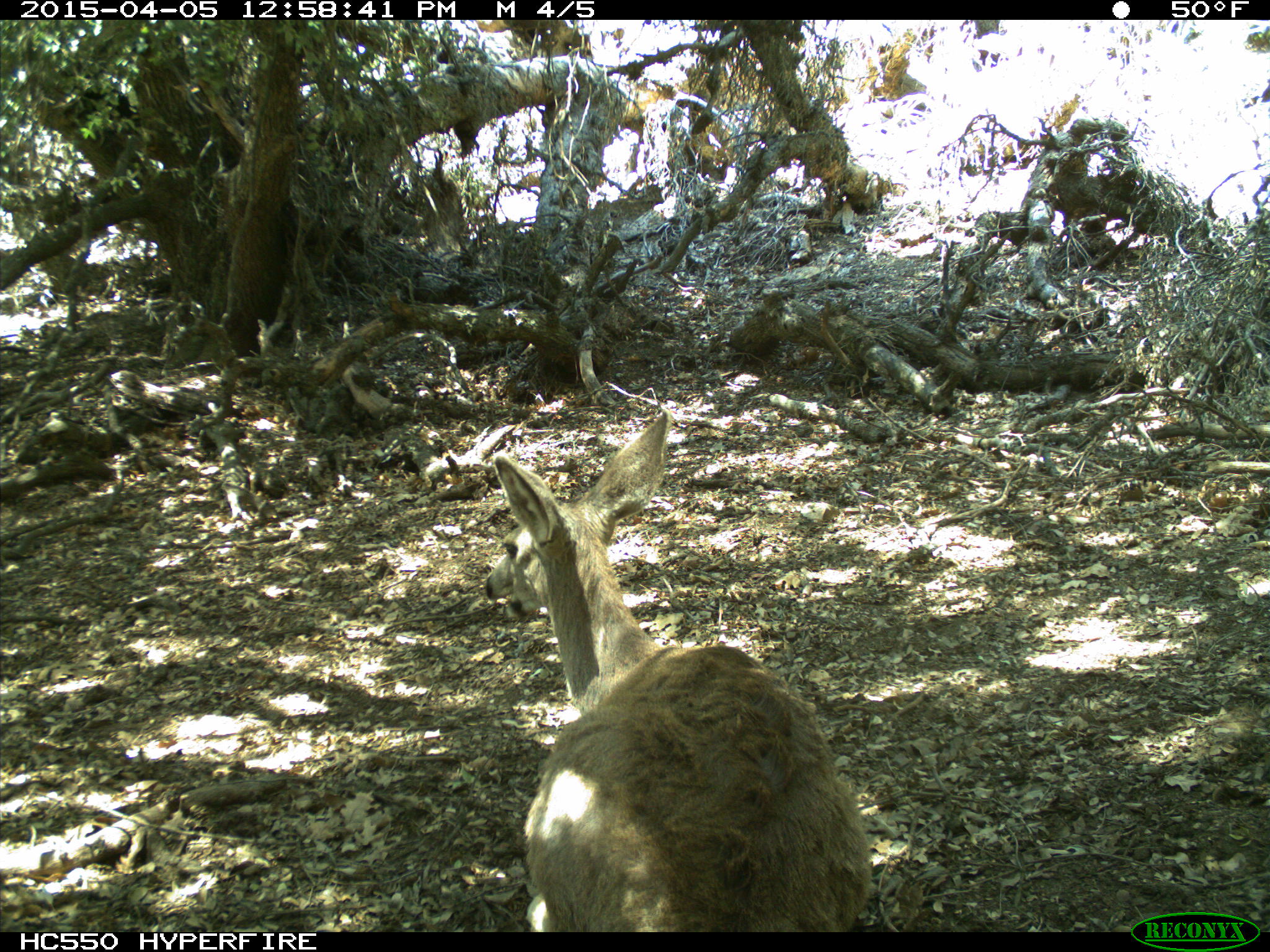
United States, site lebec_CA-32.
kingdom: Animalia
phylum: Chordata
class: Mammalia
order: Artiodactyla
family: Cervidae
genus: Odocoileus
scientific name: Odocoileus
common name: deer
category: unidentified deer